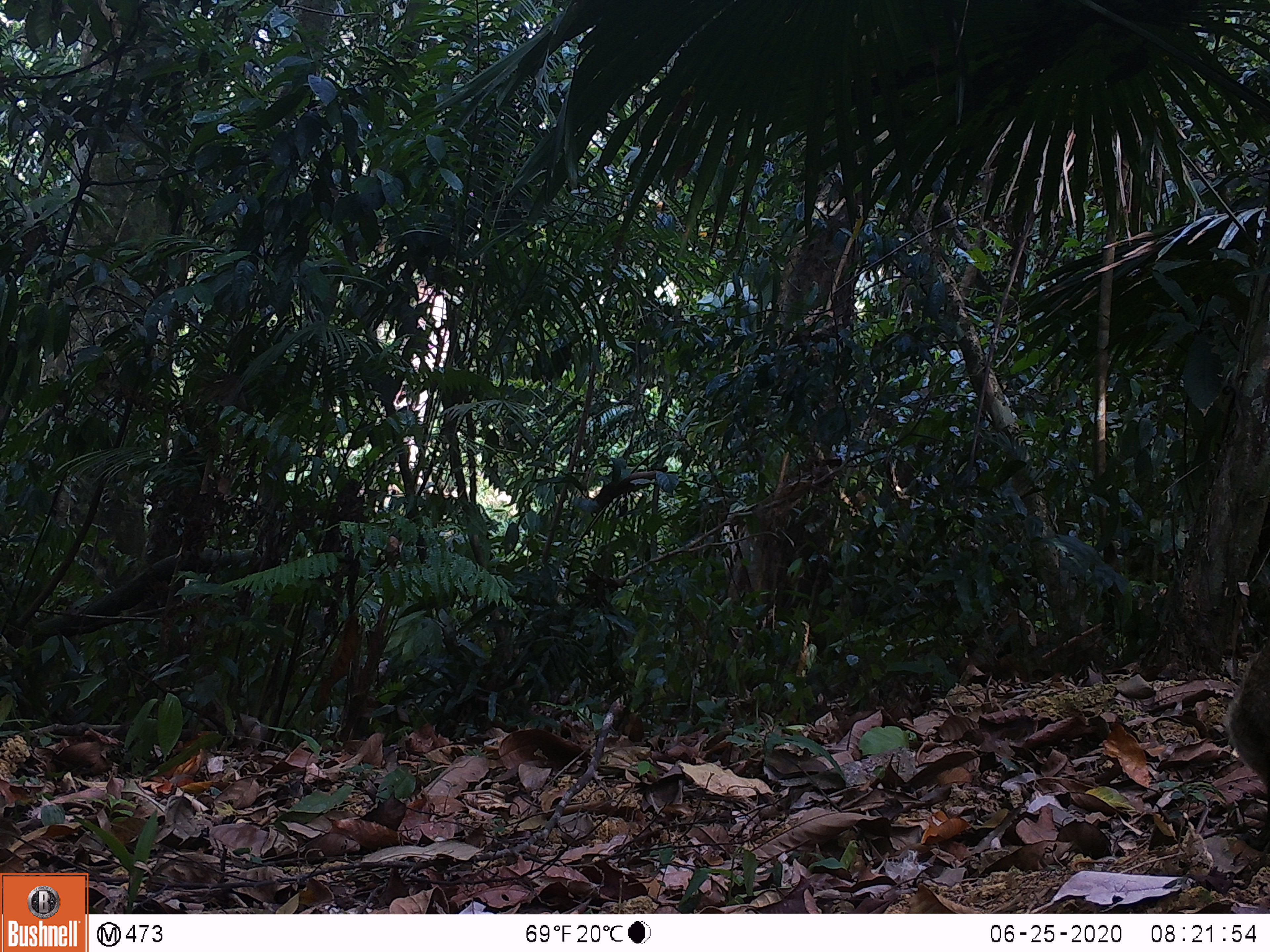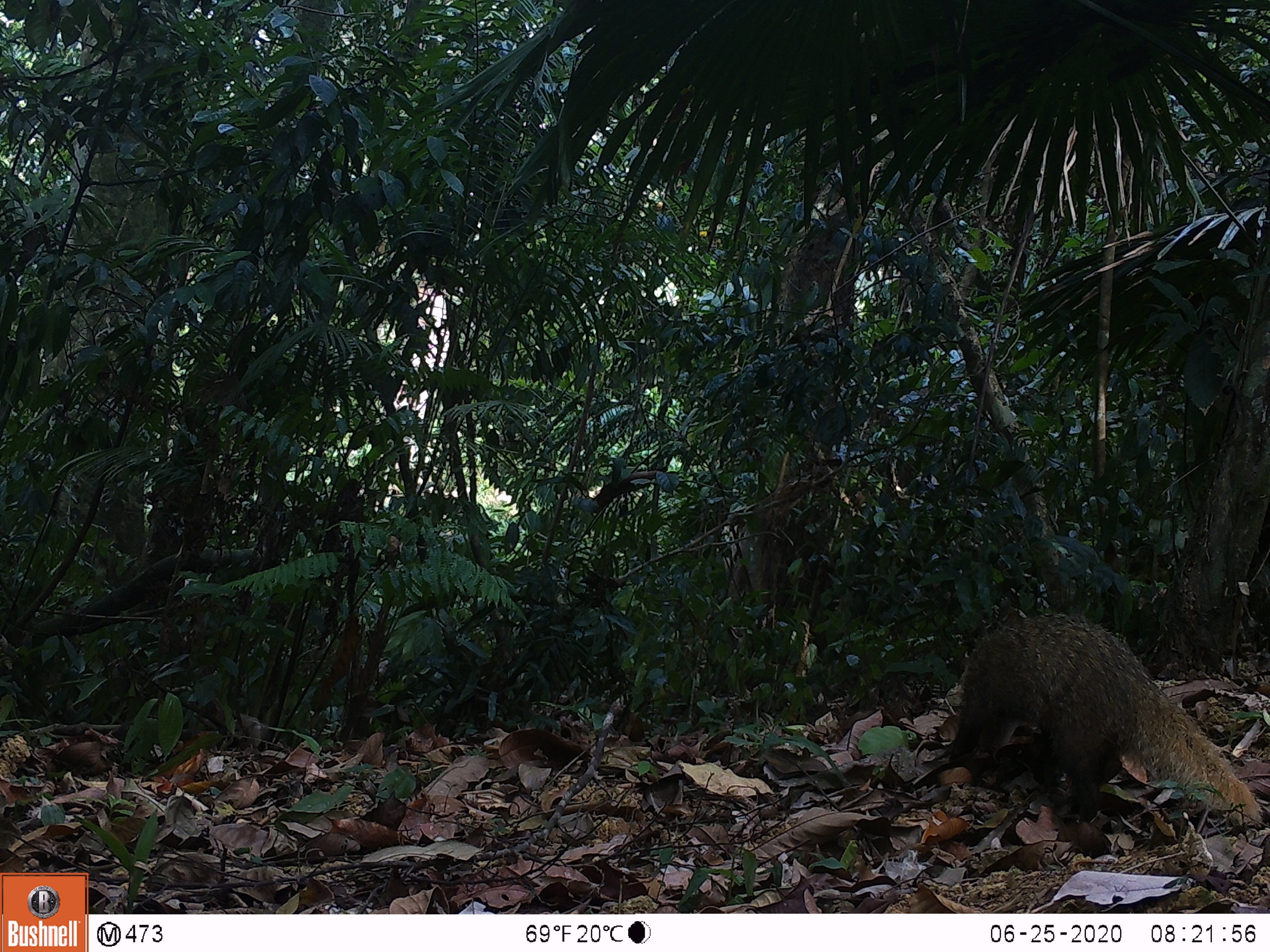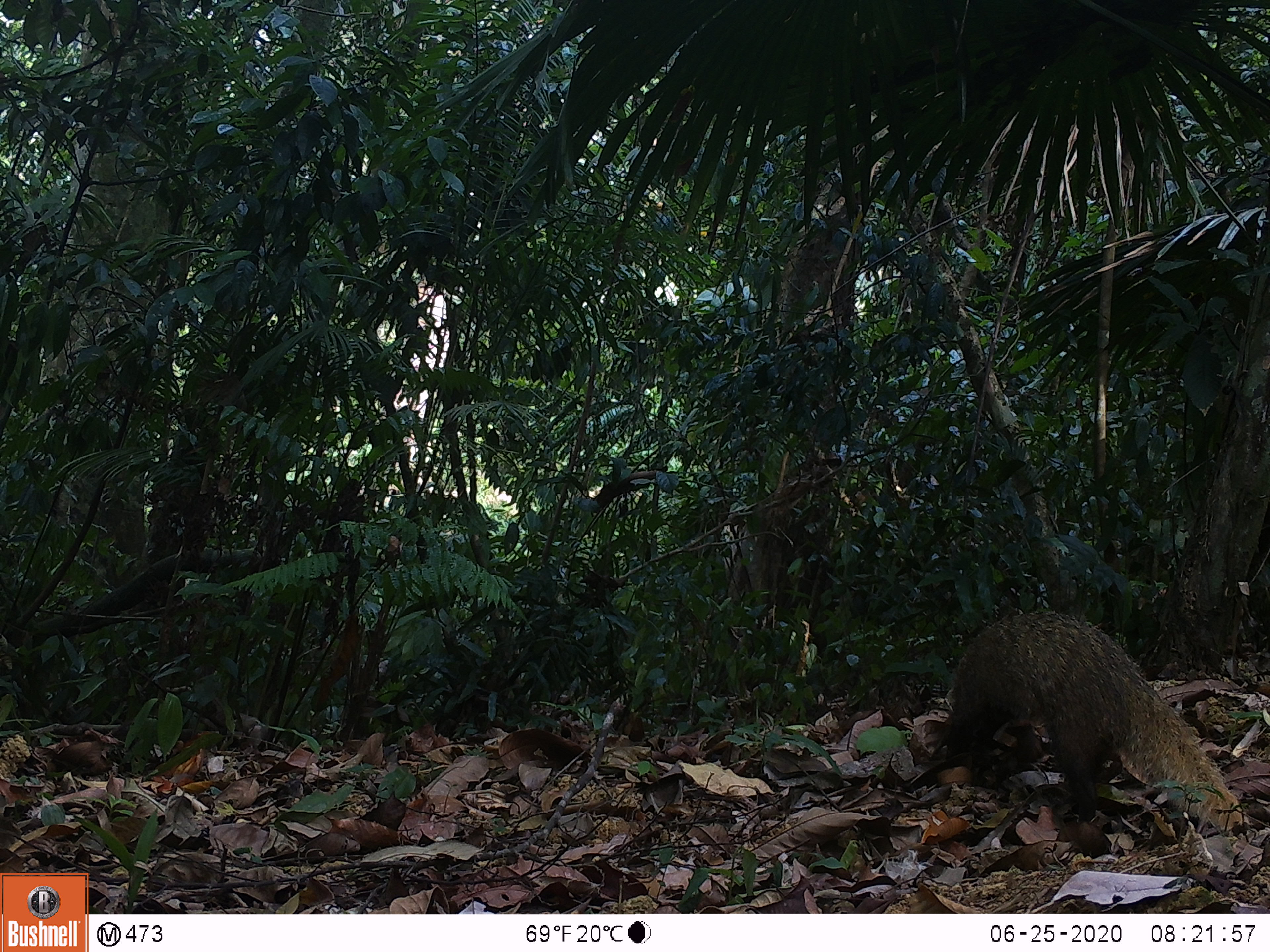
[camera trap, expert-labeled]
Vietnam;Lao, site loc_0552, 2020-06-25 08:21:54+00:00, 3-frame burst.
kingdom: Animalia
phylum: Chordata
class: Mammalia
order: Carnivora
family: Herpestidae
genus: Urva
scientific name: Urva urva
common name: crab-eating mongoose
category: crab eating mongoose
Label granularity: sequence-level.